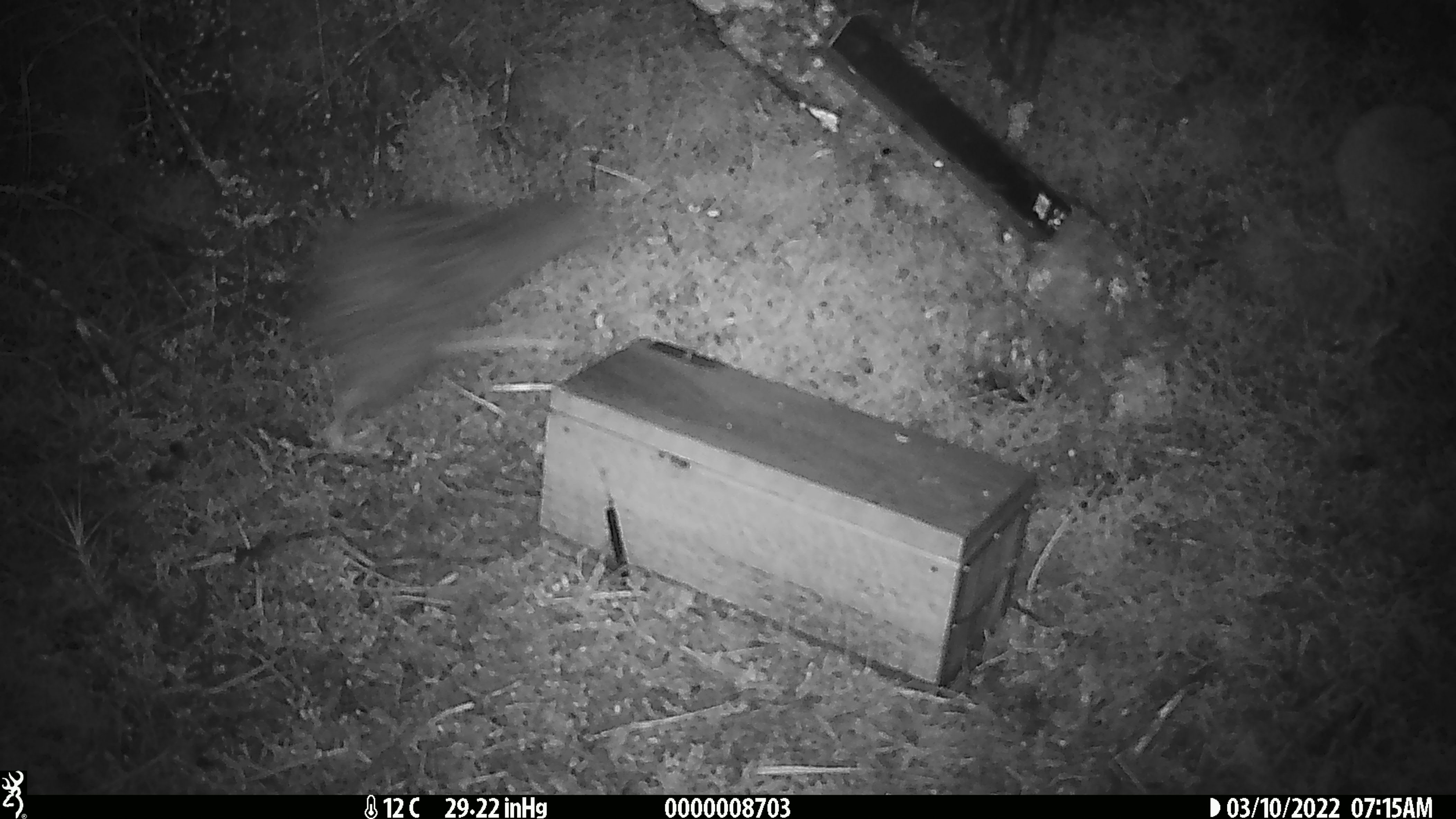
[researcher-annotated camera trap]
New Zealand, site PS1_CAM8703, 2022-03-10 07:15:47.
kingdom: Animalia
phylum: Chordata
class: Aves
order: Apterygiformes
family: Apterygidae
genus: Apteryx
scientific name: Apteryx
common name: kiwi